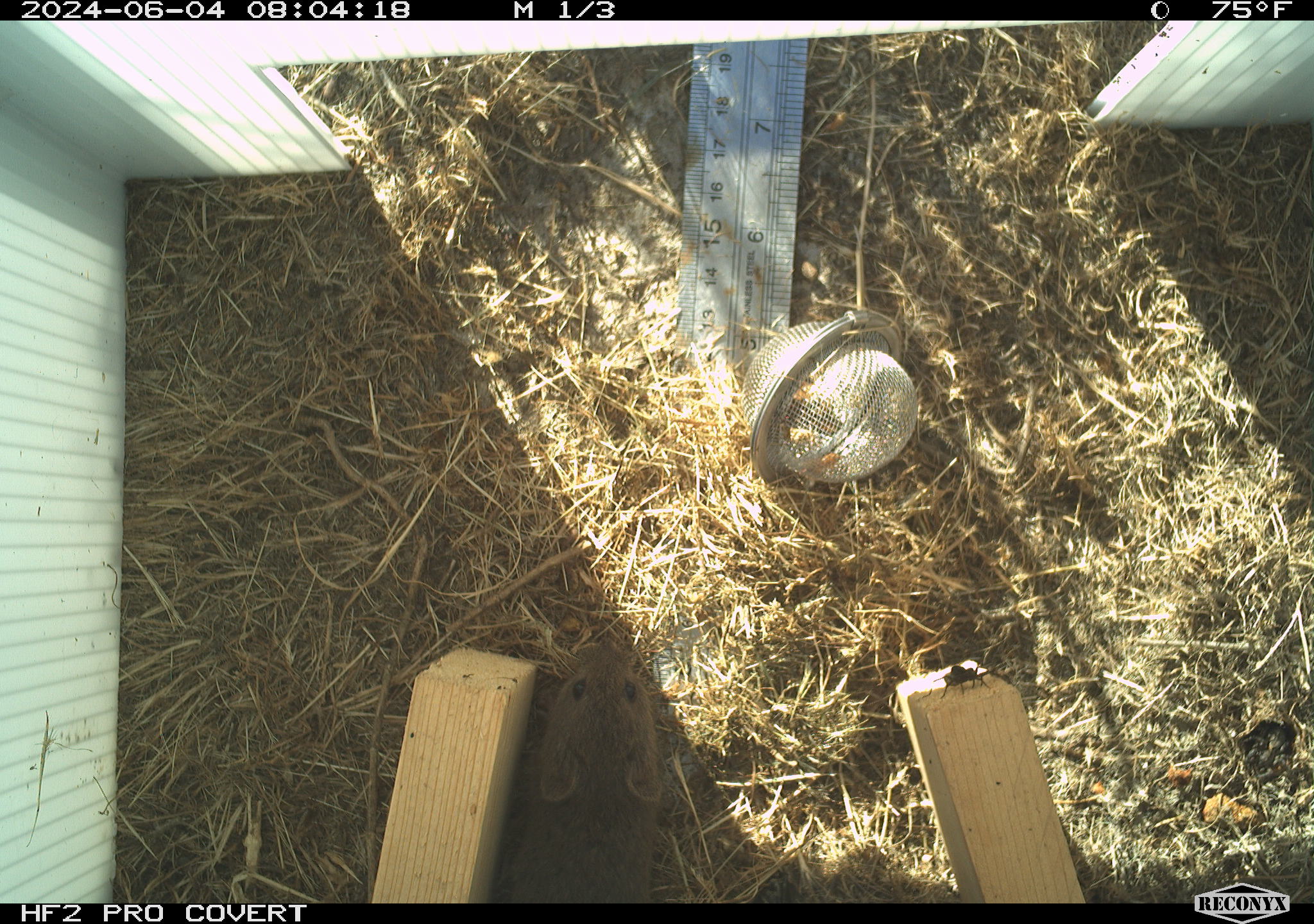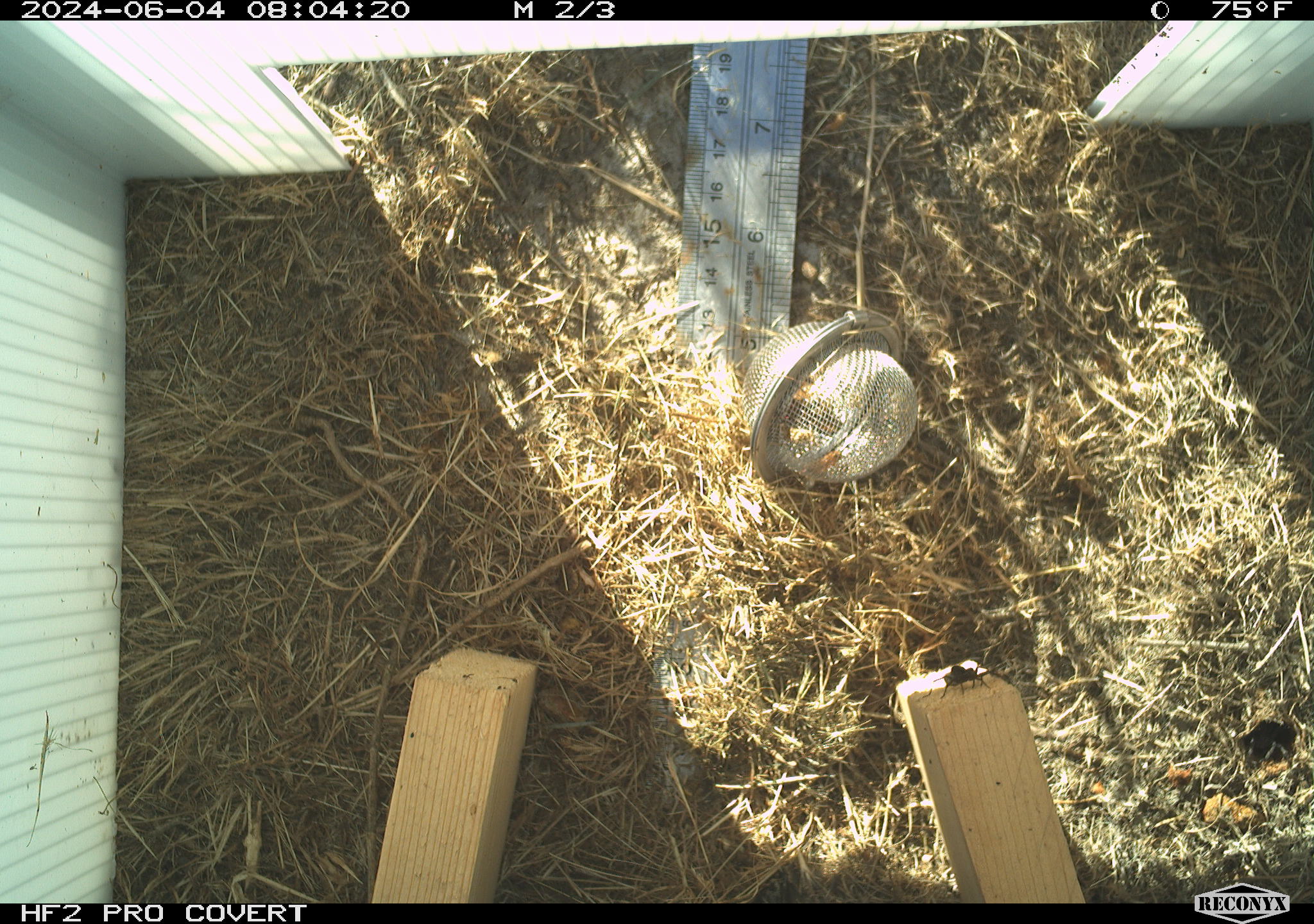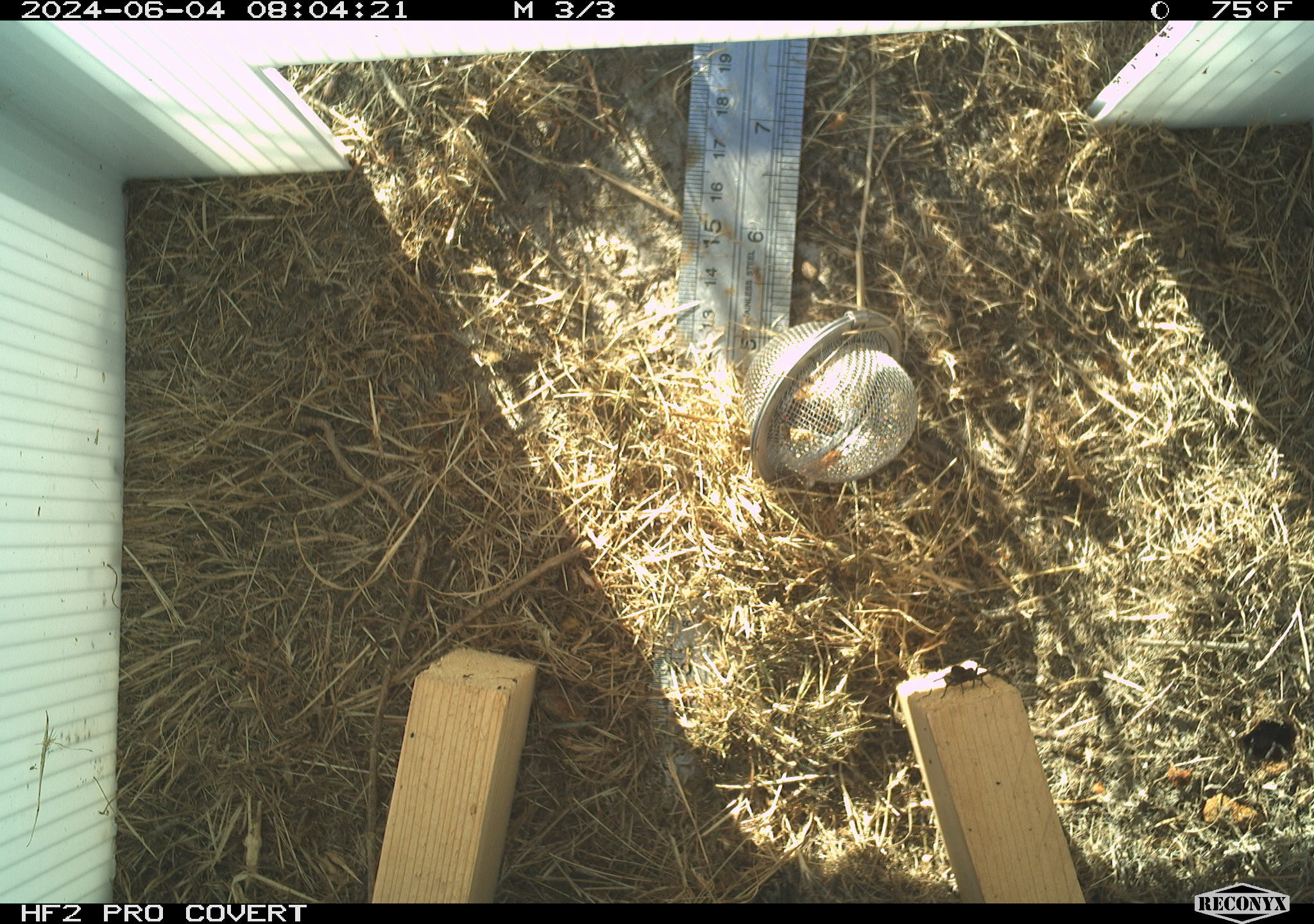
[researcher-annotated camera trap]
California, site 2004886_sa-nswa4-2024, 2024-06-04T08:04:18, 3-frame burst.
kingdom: Animalia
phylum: Chordata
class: Mammalia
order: Rodentia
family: Cricetidae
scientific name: Arvicolinae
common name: voles, lemmings, and muskrats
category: arvicolinae subfamily